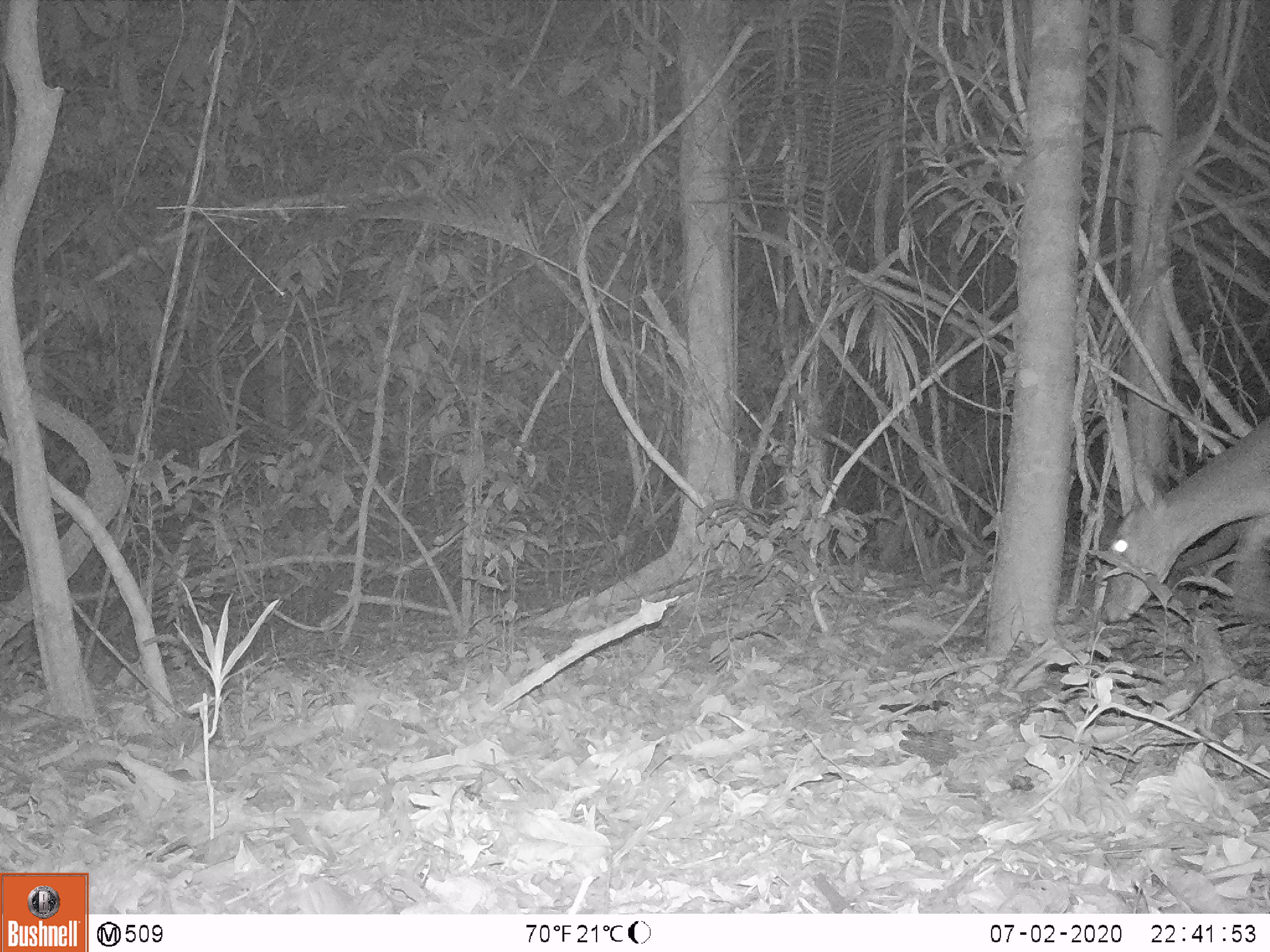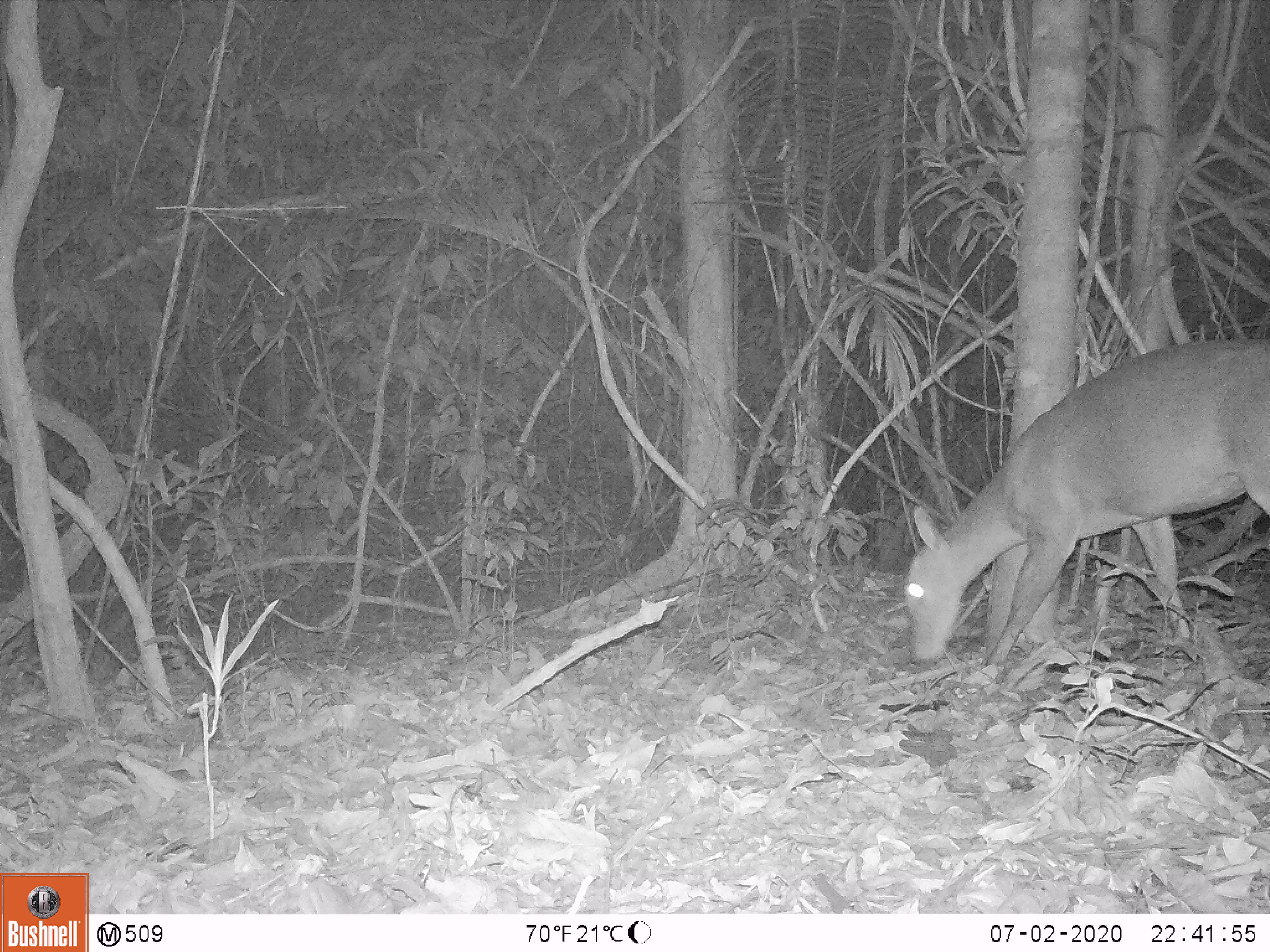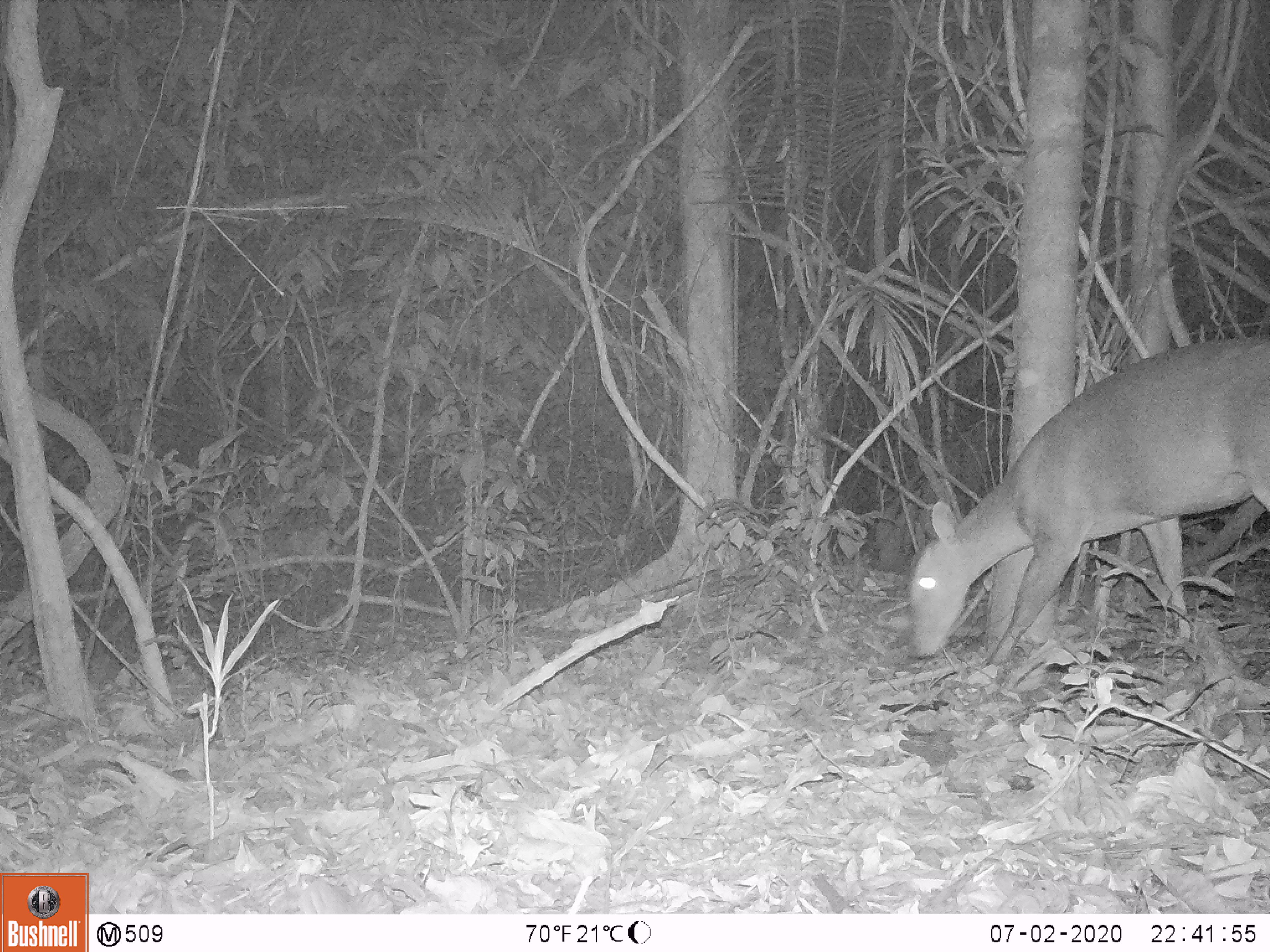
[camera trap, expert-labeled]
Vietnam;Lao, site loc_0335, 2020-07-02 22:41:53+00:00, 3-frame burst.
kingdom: Animalia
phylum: Chordata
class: Mammalia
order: Artiodactyla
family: Cervidae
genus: Muntiacus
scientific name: Muntiacus vuquangensis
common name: large-antlered muntjac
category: large antlered muntjac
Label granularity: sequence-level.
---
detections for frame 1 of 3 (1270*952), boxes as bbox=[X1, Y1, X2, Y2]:
large antlered muntjac: bbox=[1100, 412, 1270, 631]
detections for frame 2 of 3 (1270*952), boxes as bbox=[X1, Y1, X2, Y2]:
large antlered muntjac: bbox=[901, 336, 1270, 678]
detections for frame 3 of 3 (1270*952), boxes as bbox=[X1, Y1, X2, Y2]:
large antlered muntjac: bbox=[905, 336, 1270, 665]